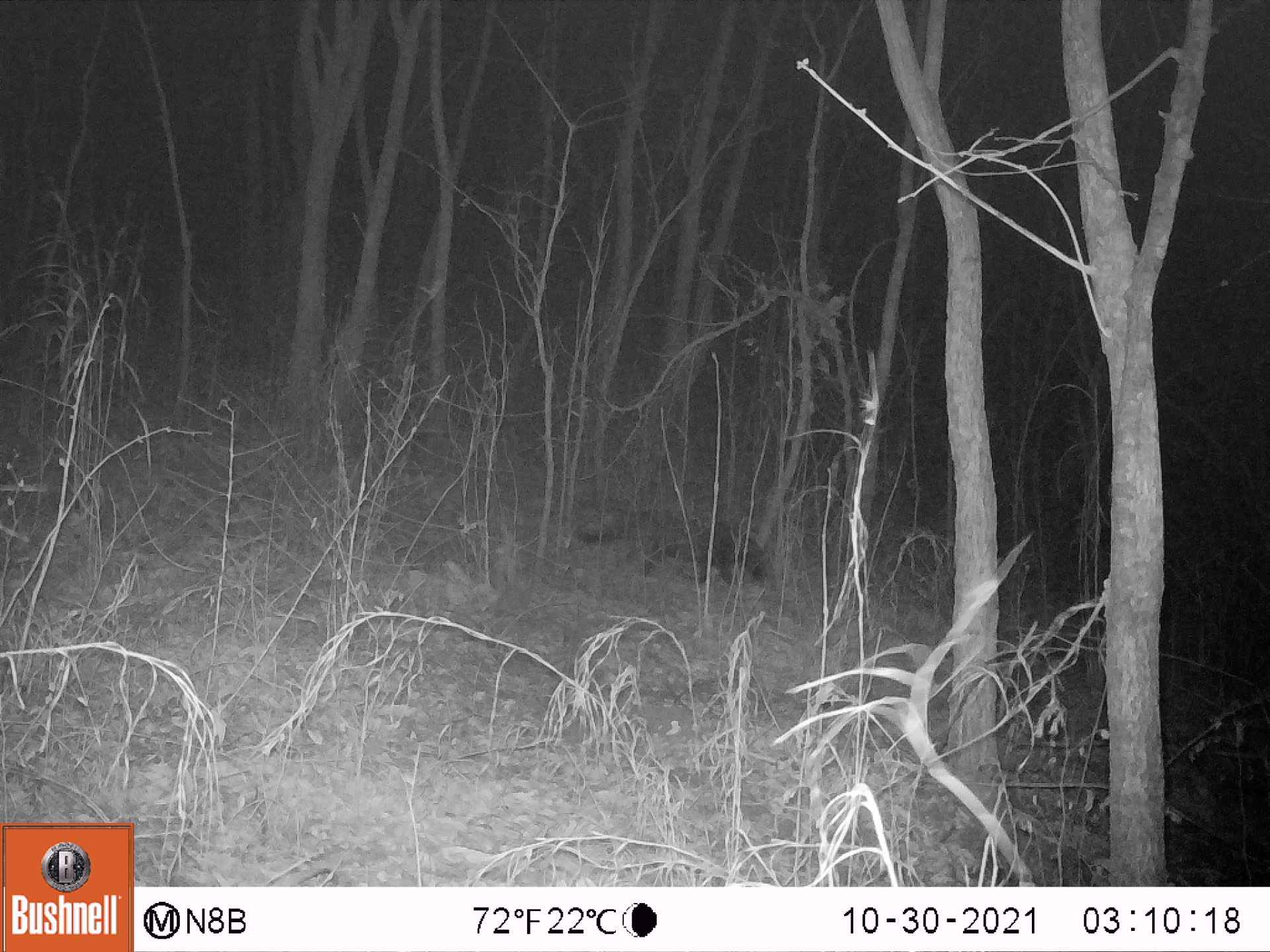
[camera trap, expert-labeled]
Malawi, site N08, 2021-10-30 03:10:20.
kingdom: Animalia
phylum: Chordata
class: Mammalia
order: Carnivora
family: Viverridae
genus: Civettictis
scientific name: Civettictis civetta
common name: african civet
African civet (Civettictis civetta), count 1.